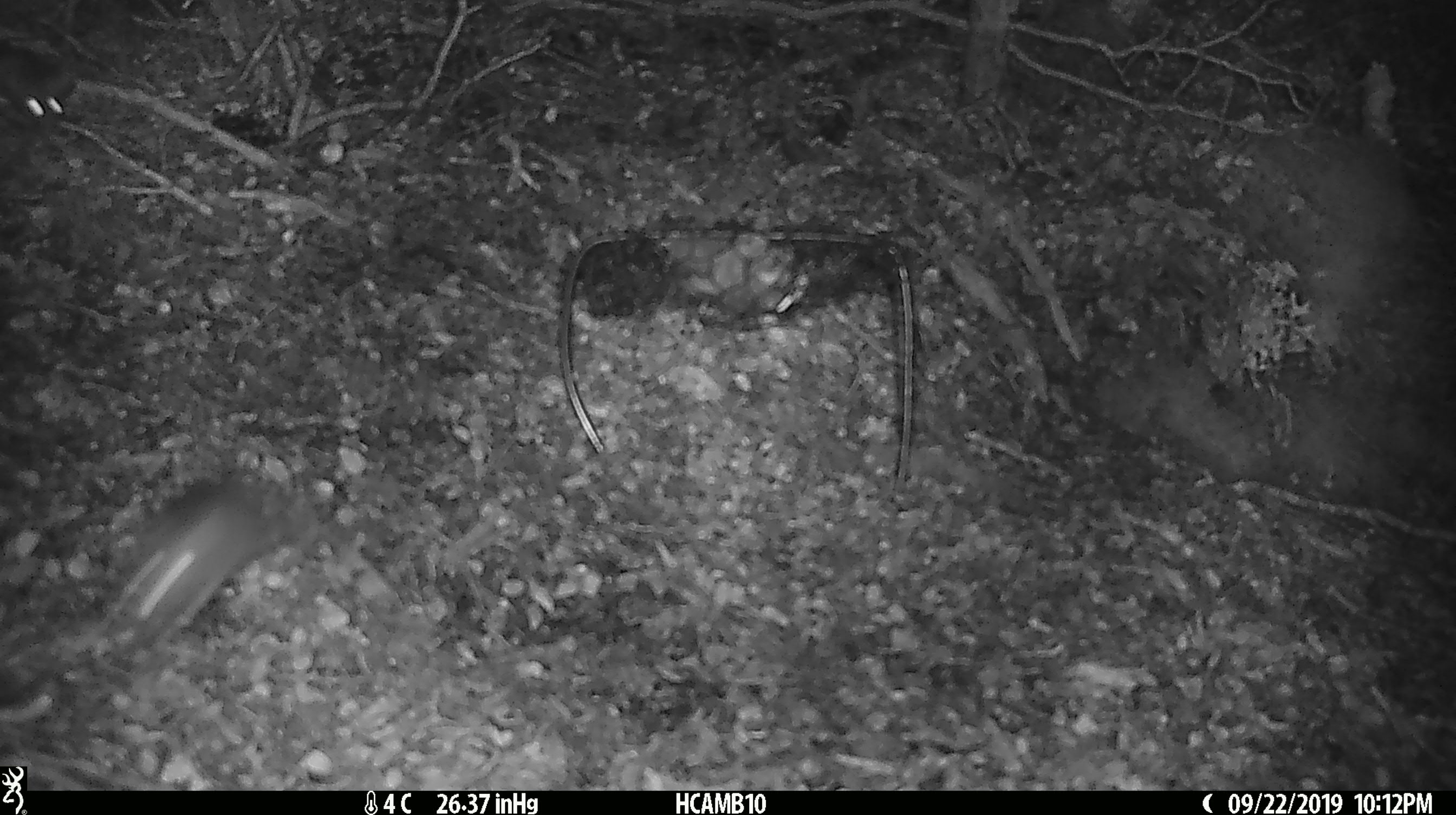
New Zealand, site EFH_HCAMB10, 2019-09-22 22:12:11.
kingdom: Animalia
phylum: Chordata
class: Mammalia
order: Rodentia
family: Muridae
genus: Mus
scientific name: Mus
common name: mouse